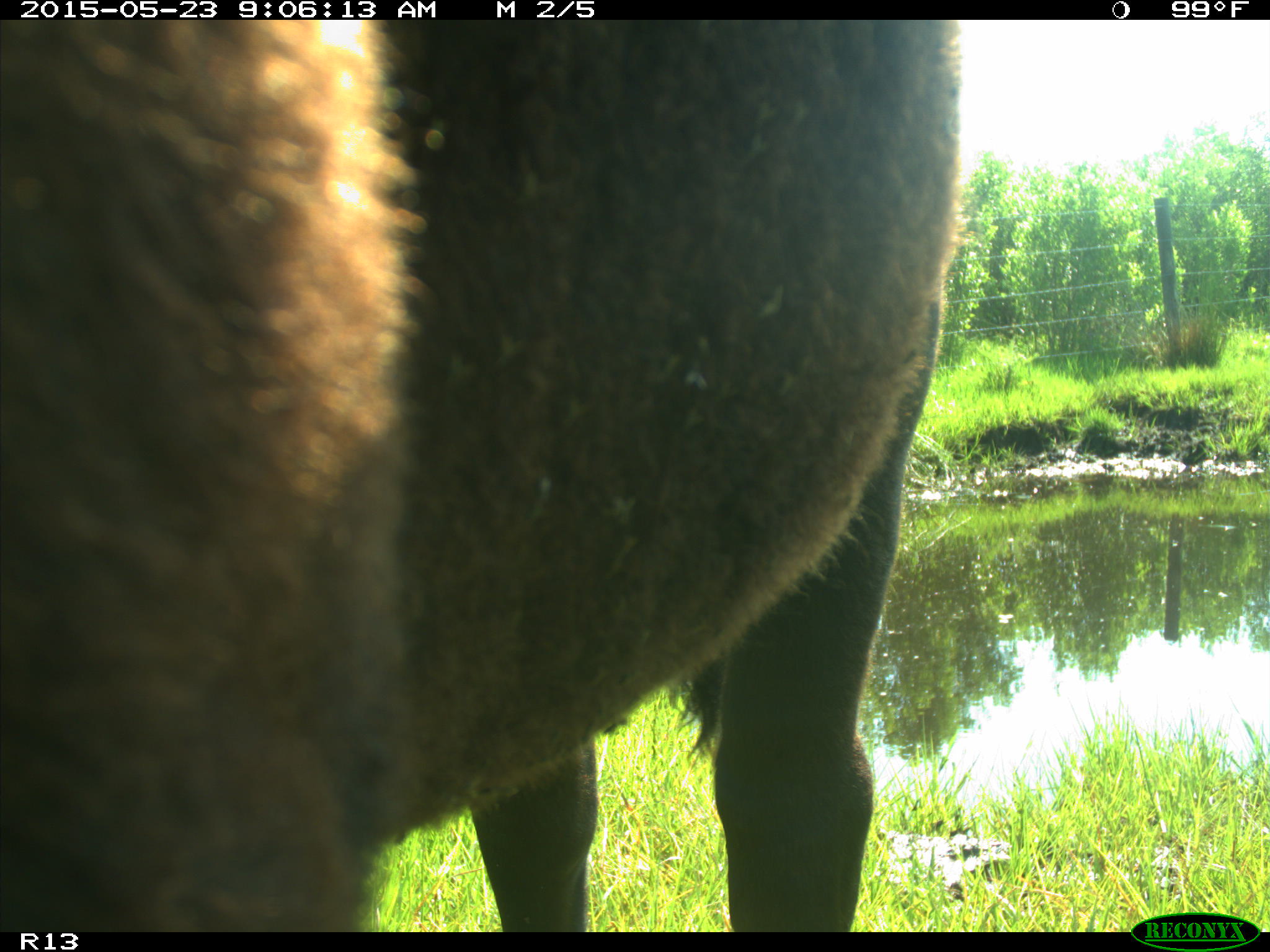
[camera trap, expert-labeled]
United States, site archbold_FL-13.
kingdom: Animalia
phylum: Chordata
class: Mammalia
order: Artiodactyla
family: Bovidae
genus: Bos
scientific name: Bos taurus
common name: domestic cow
Bos taurus (domestic cow).